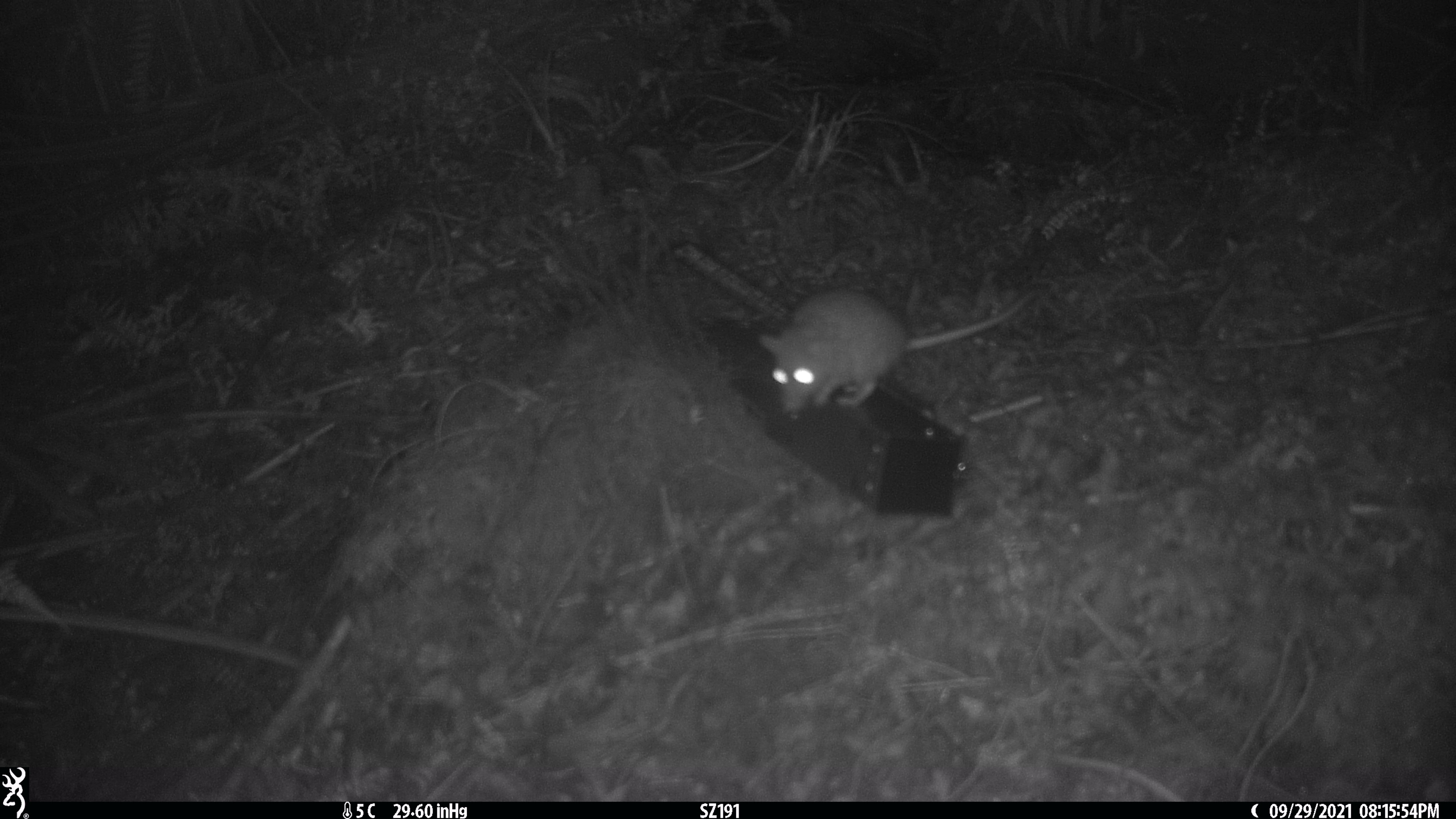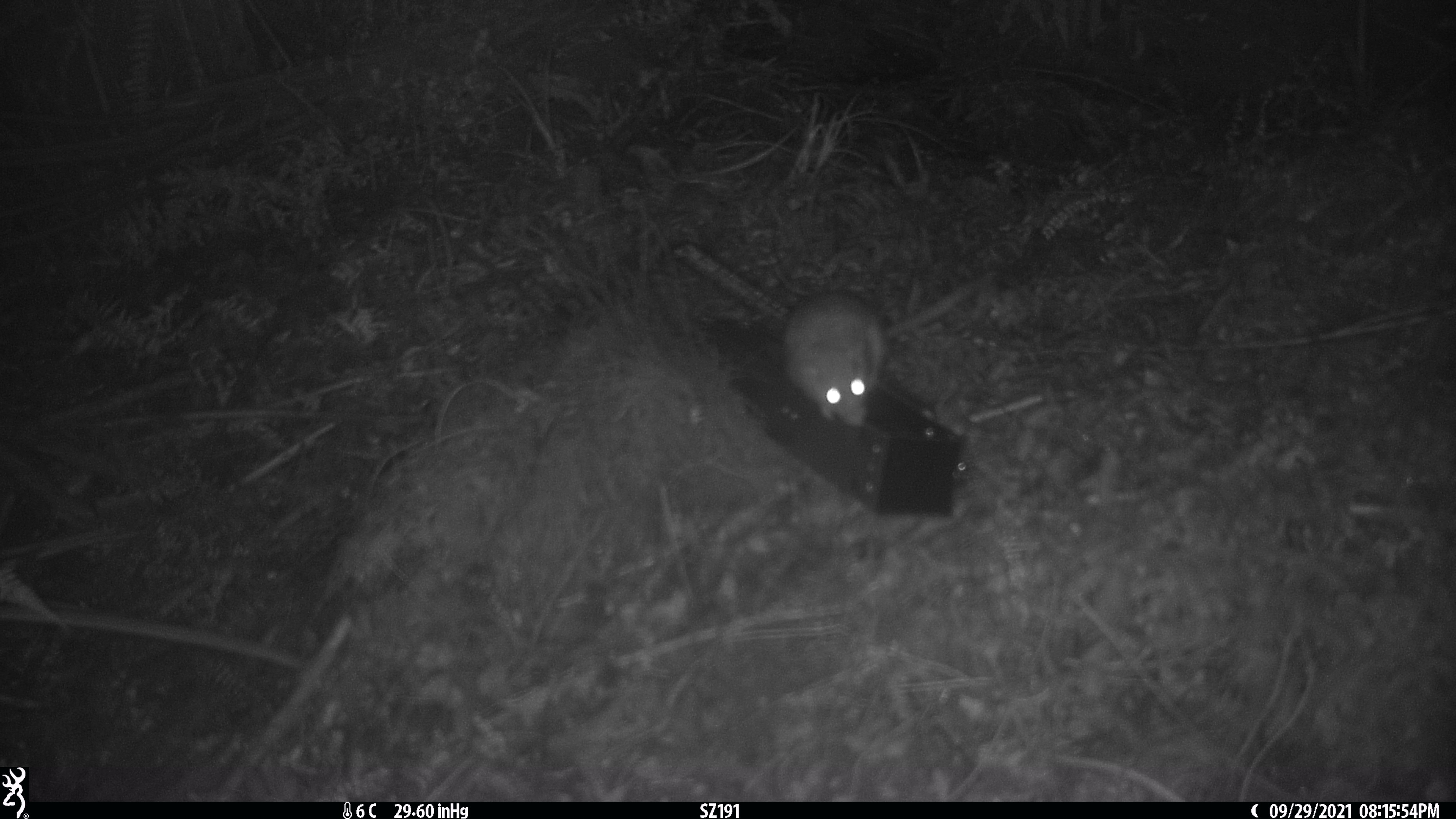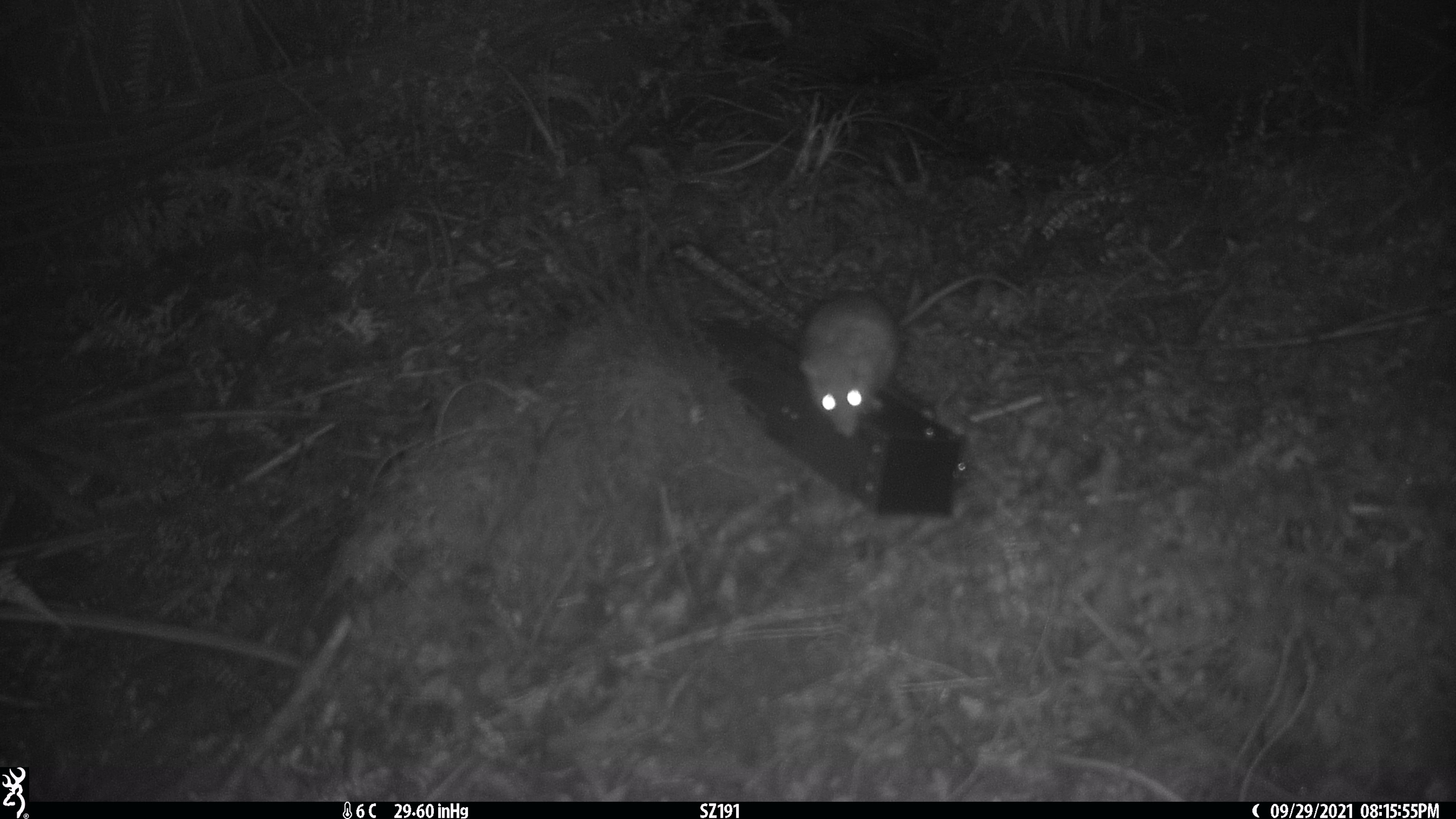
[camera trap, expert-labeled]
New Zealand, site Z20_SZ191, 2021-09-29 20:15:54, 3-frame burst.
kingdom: Animalia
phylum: Chordata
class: Mammalia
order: Rodentia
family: Muridae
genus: Rattus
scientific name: Rattus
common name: rat